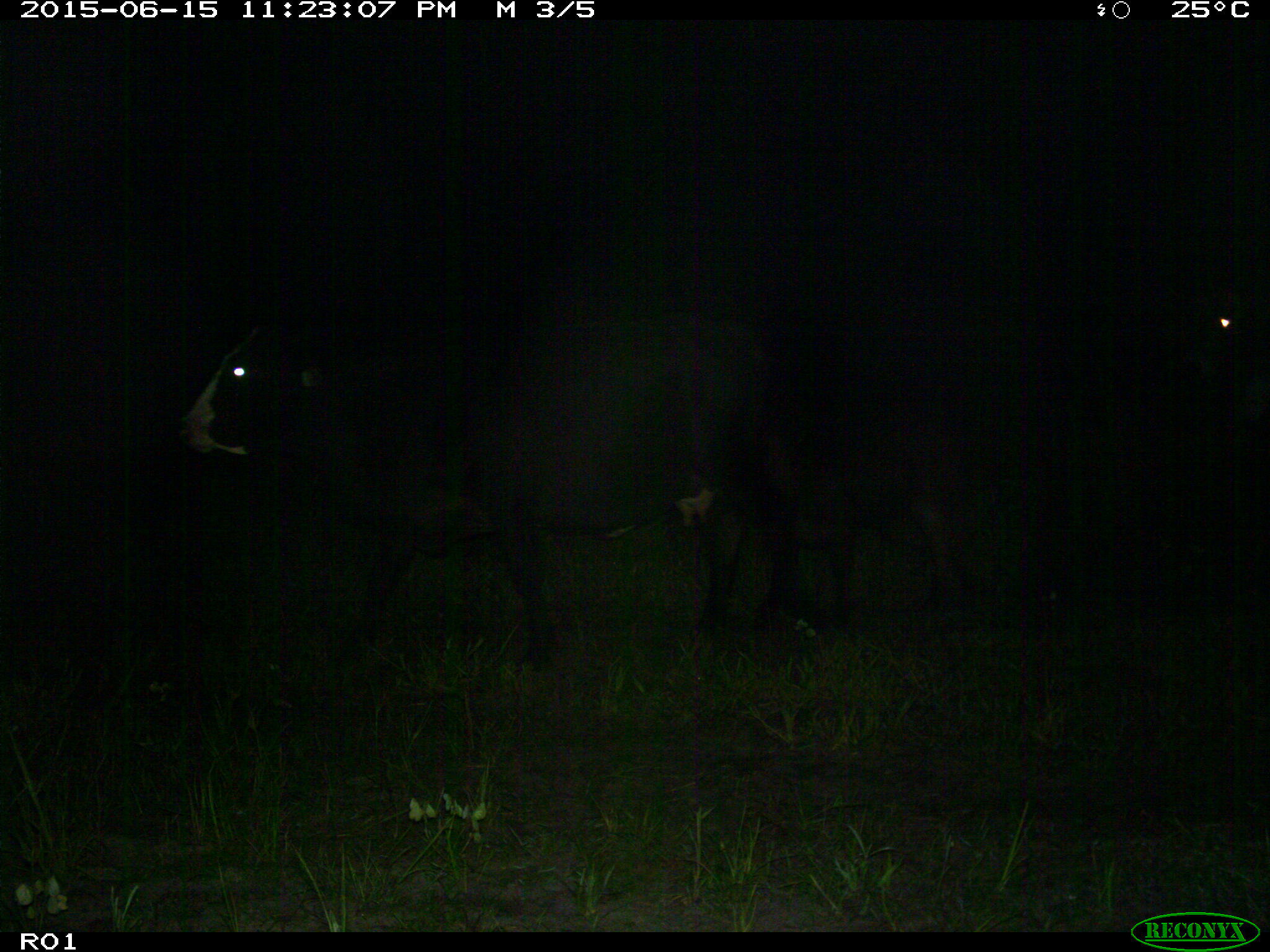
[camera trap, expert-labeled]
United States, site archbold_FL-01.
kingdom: Animalia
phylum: Chordata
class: Mammalia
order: Artiodactyla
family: Bovidae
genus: Bos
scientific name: Bos taurus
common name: domestic cow